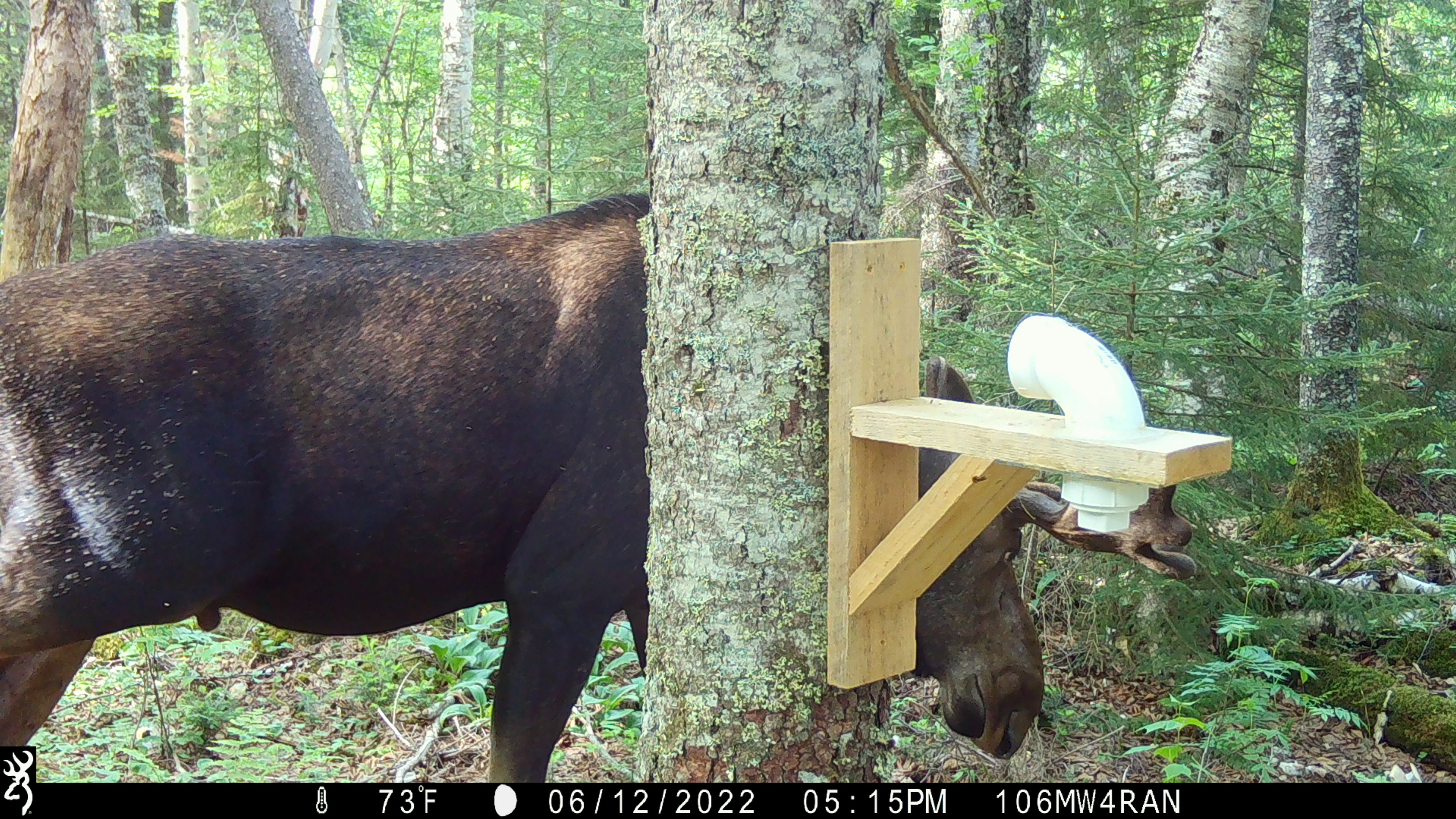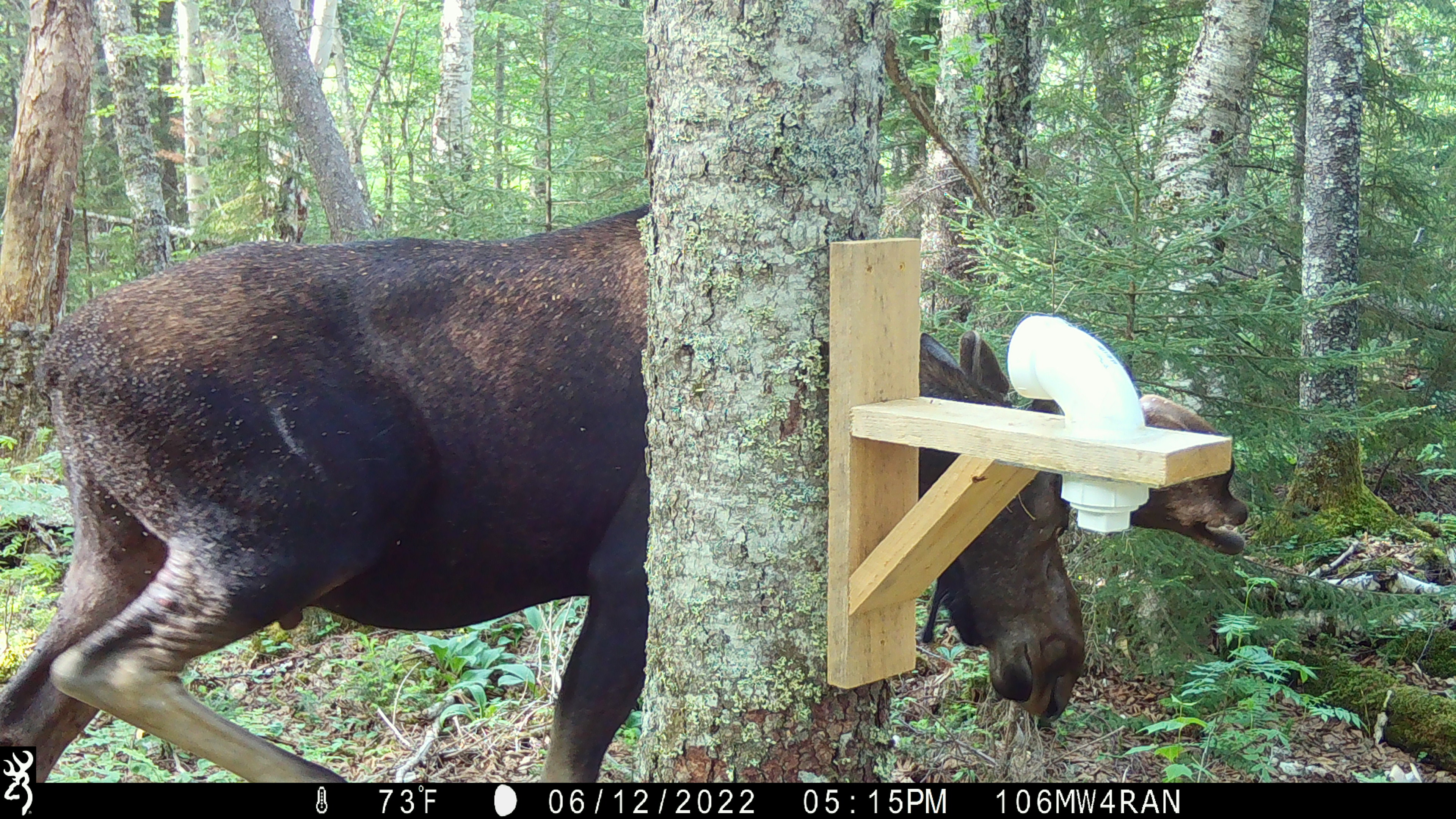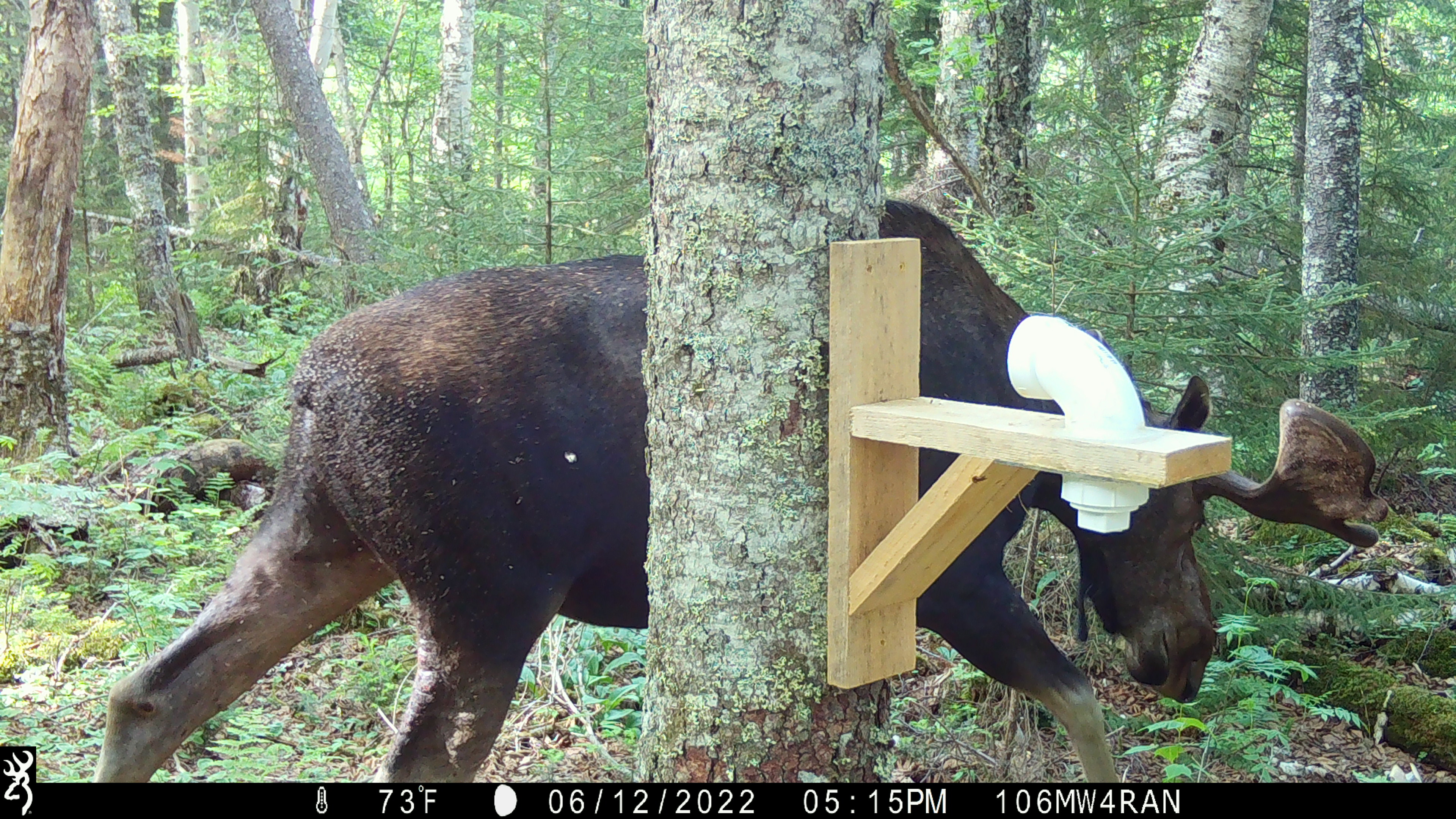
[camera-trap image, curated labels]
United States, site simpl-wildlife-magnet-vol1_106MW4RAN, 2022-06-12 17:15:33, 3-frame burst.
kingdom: Animalia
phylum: Chordata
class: Mammalia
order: Artiodactyla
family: Cervidae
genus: Alces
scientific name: Alces alces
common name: moose